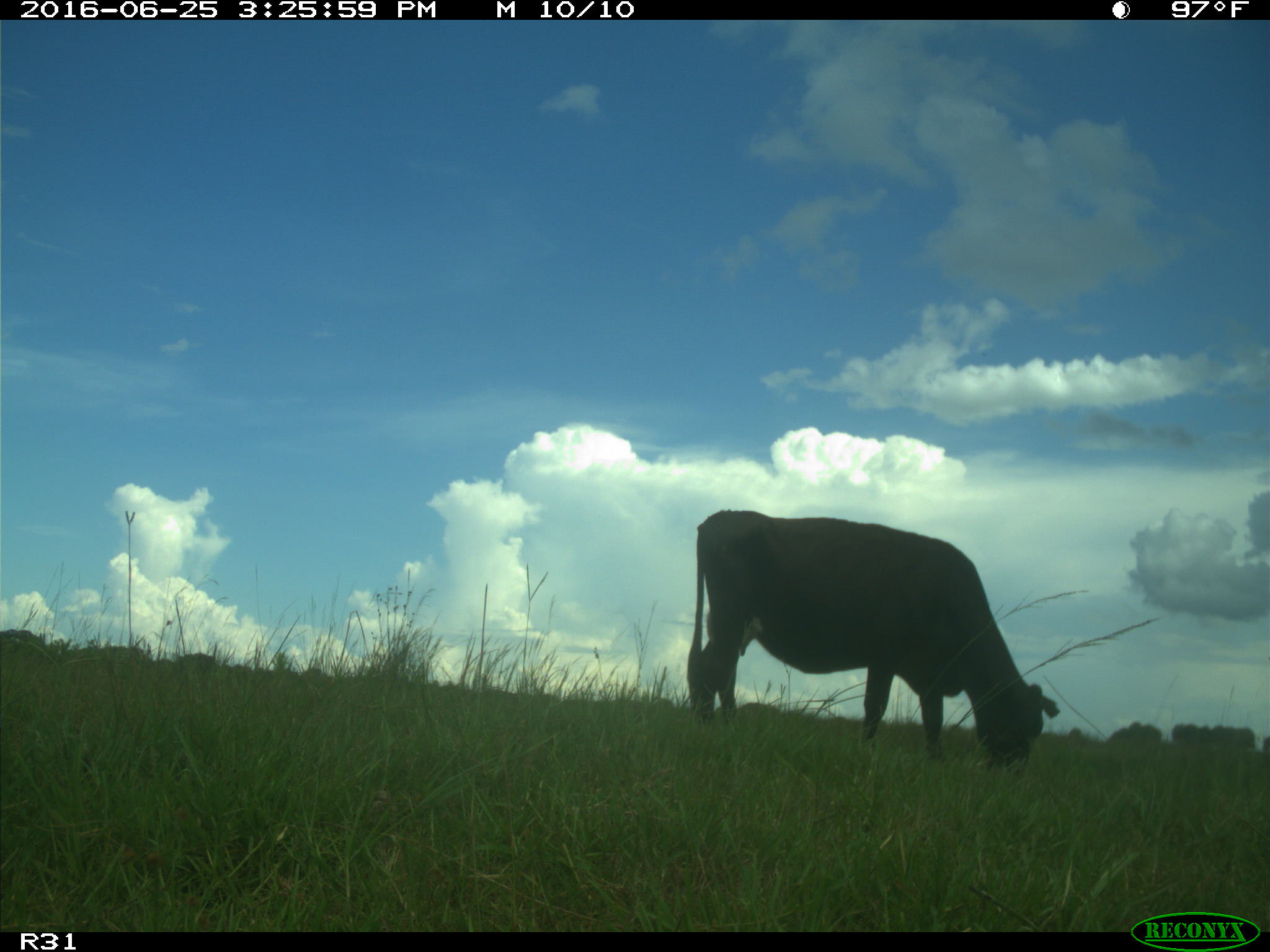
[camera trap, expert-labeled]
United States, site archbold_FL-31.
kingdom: Animalia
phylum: Chordata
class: Mammalia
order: Artiodactyla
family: Bovidae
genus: Bos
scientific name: Bos taurus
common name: domestic cow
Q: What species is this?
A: Bos taurus (domestic cow).